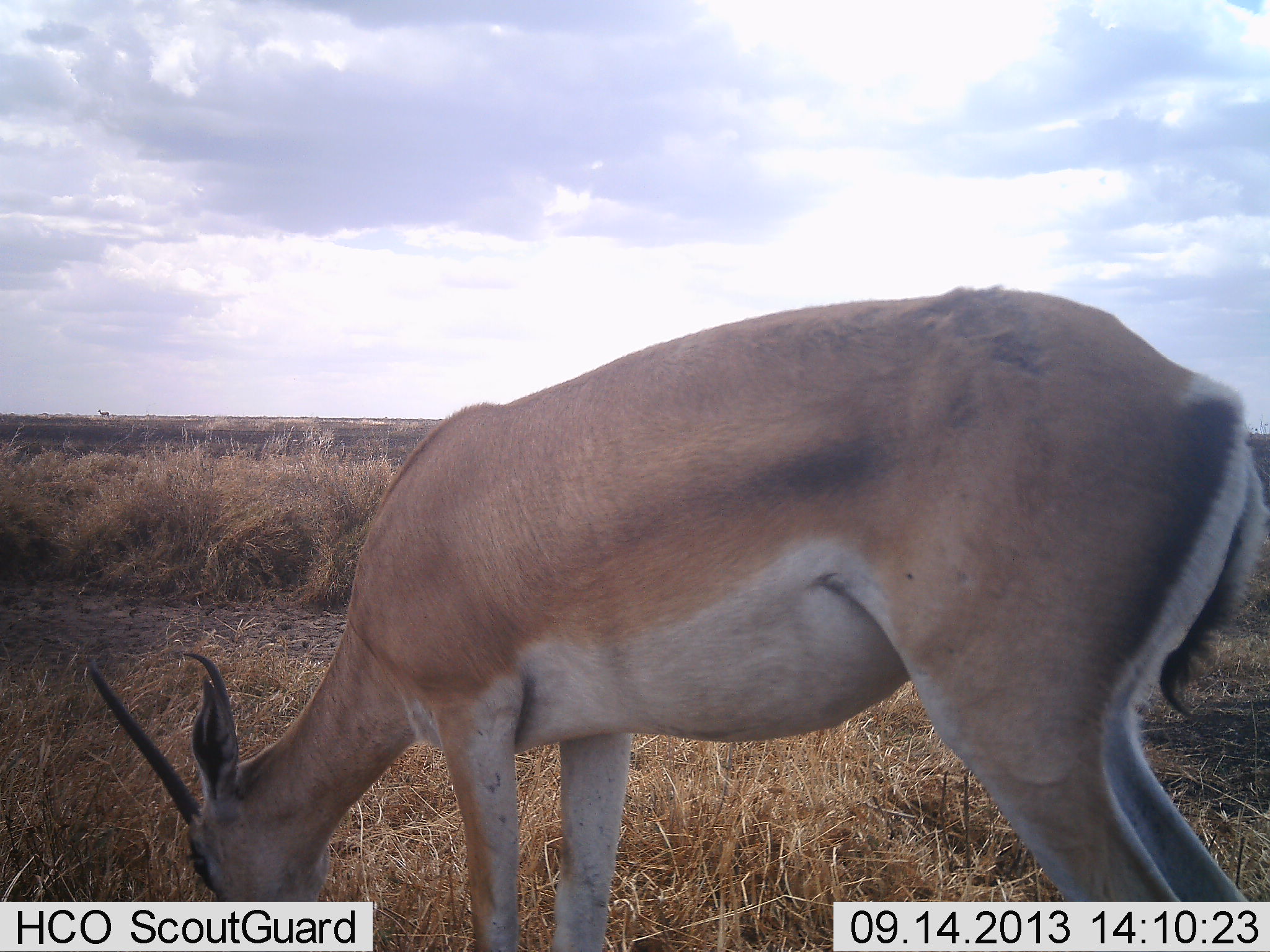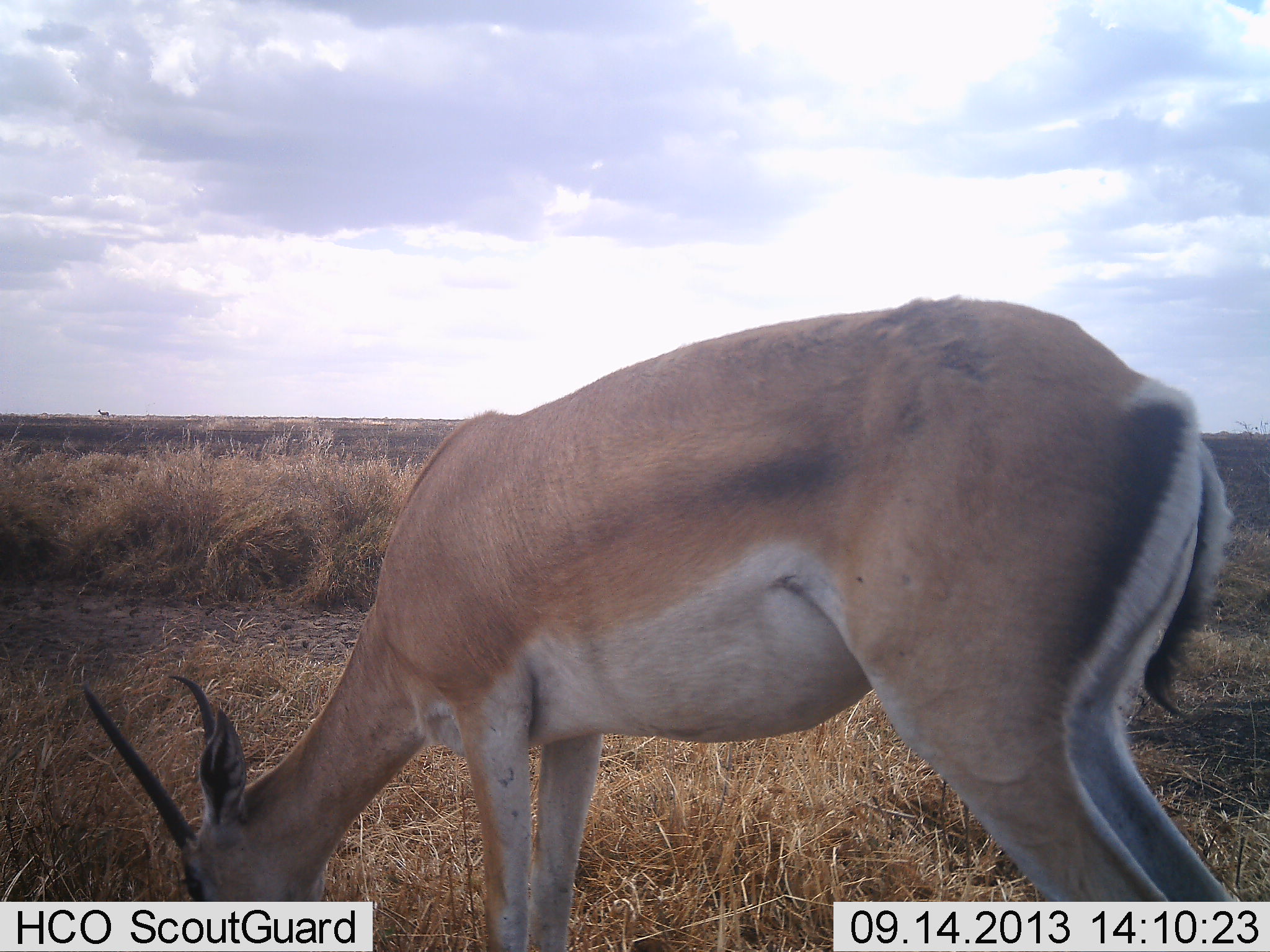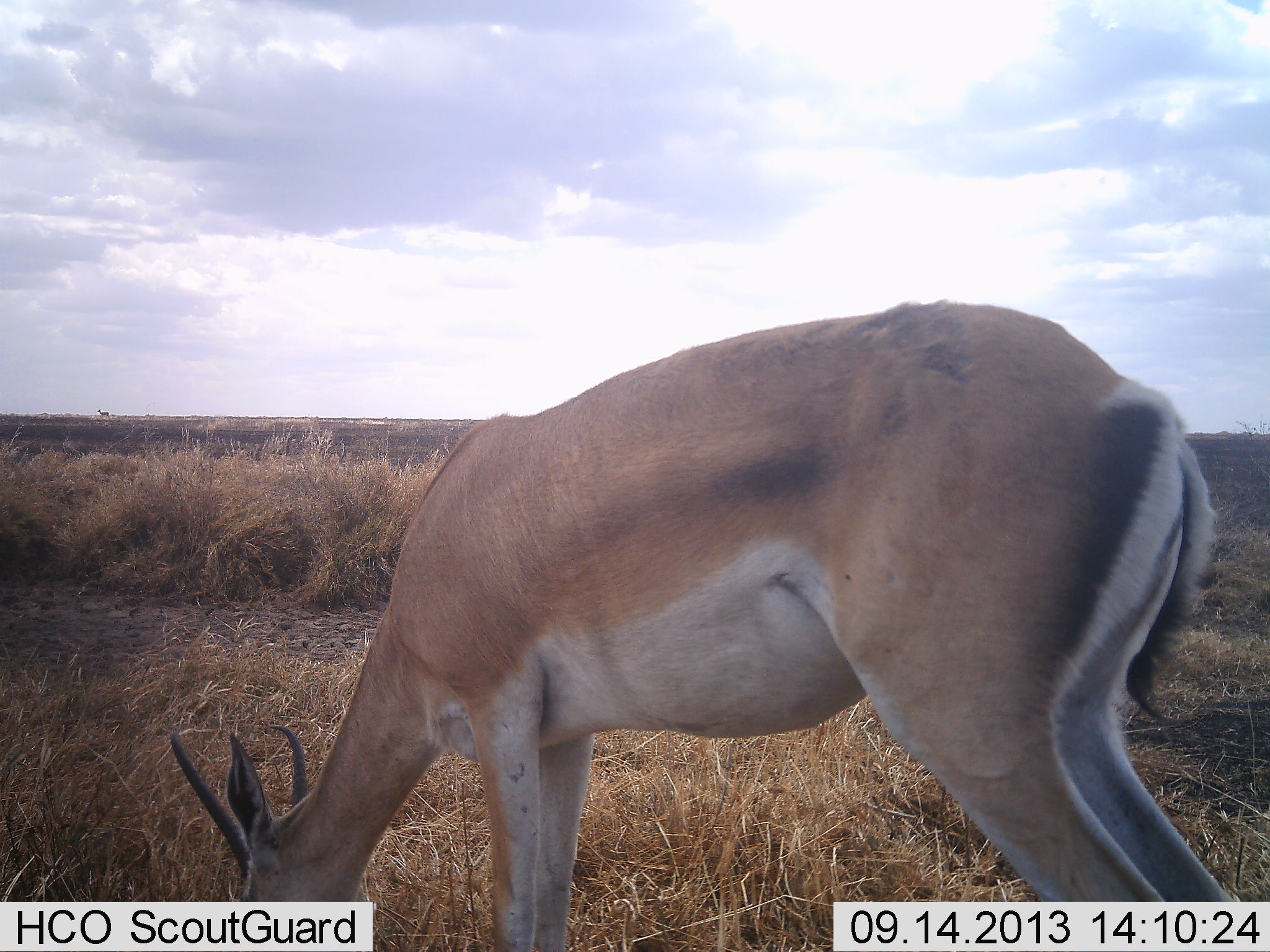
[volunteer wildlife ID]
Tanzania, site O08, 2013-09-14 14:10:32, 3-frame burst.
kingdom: Animalia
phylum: Chordata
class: Mammalia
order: Artiodactyla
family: Bovidae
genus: Nanger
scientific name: Nanger granti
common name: grant's gazelle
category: gazellegrants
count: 1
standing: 18%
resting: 0%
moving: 0%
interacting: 0%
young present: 0%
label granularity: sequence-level